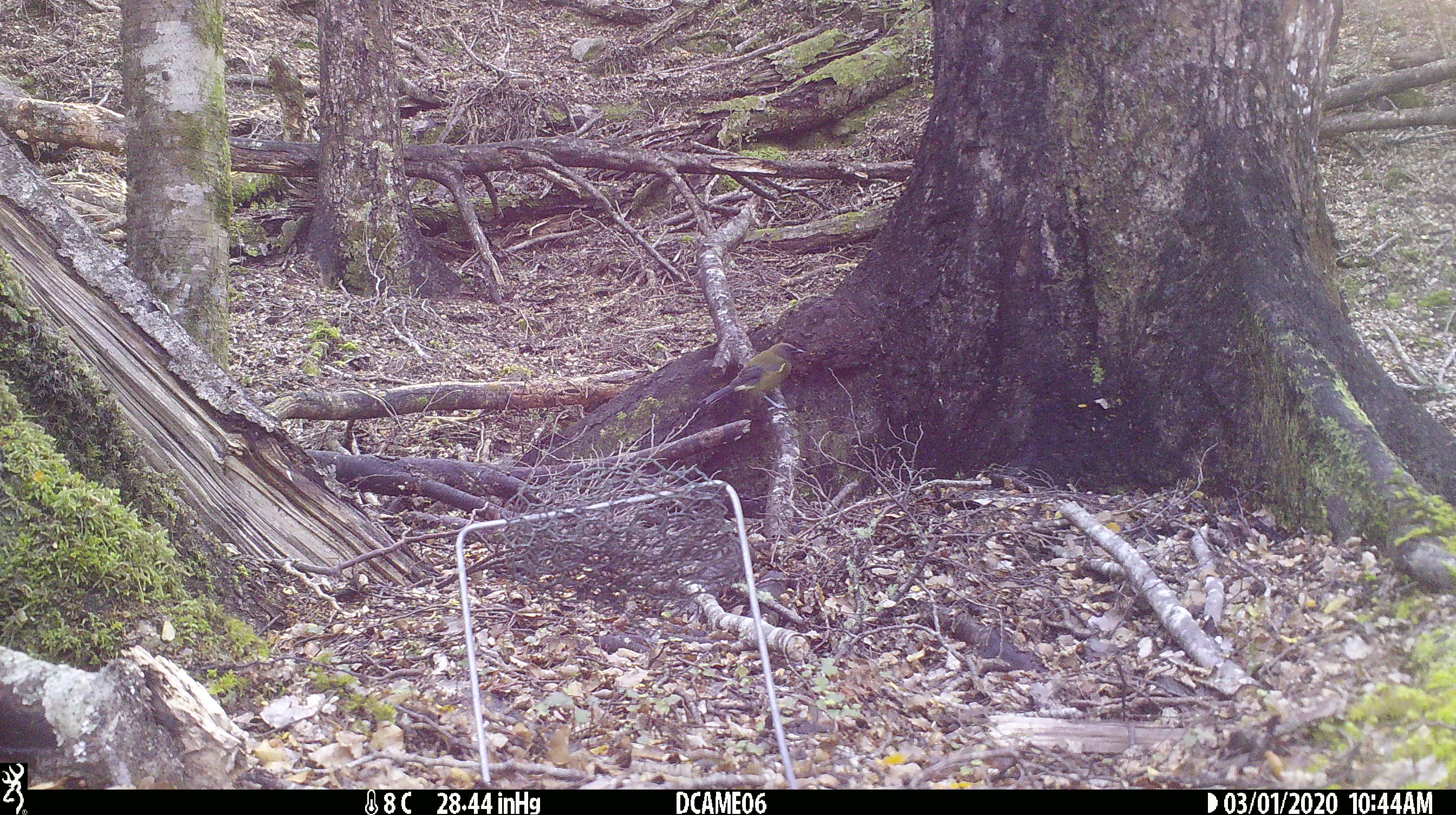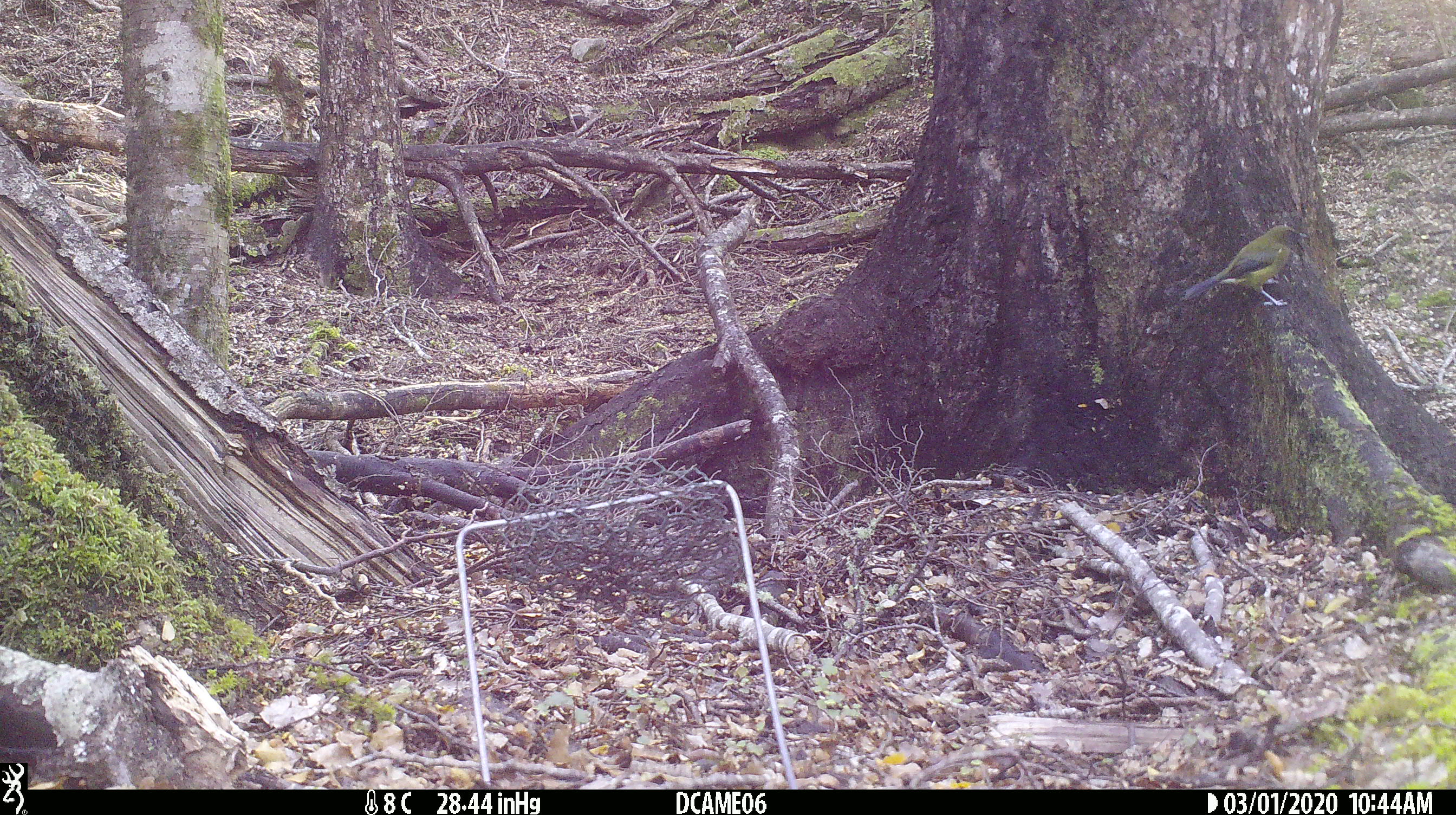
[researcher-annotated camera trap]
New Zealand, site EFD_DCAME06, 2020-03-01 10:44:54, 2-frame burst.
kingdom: Animalia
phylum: Chordata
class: Aves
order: Passeriformes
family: Meliphagidae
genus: Anthornis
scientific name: Anthornis melanura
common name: new zealand bellbird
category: bellbird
Bellbird (new zealand bellbird) (Anthornis melanura).